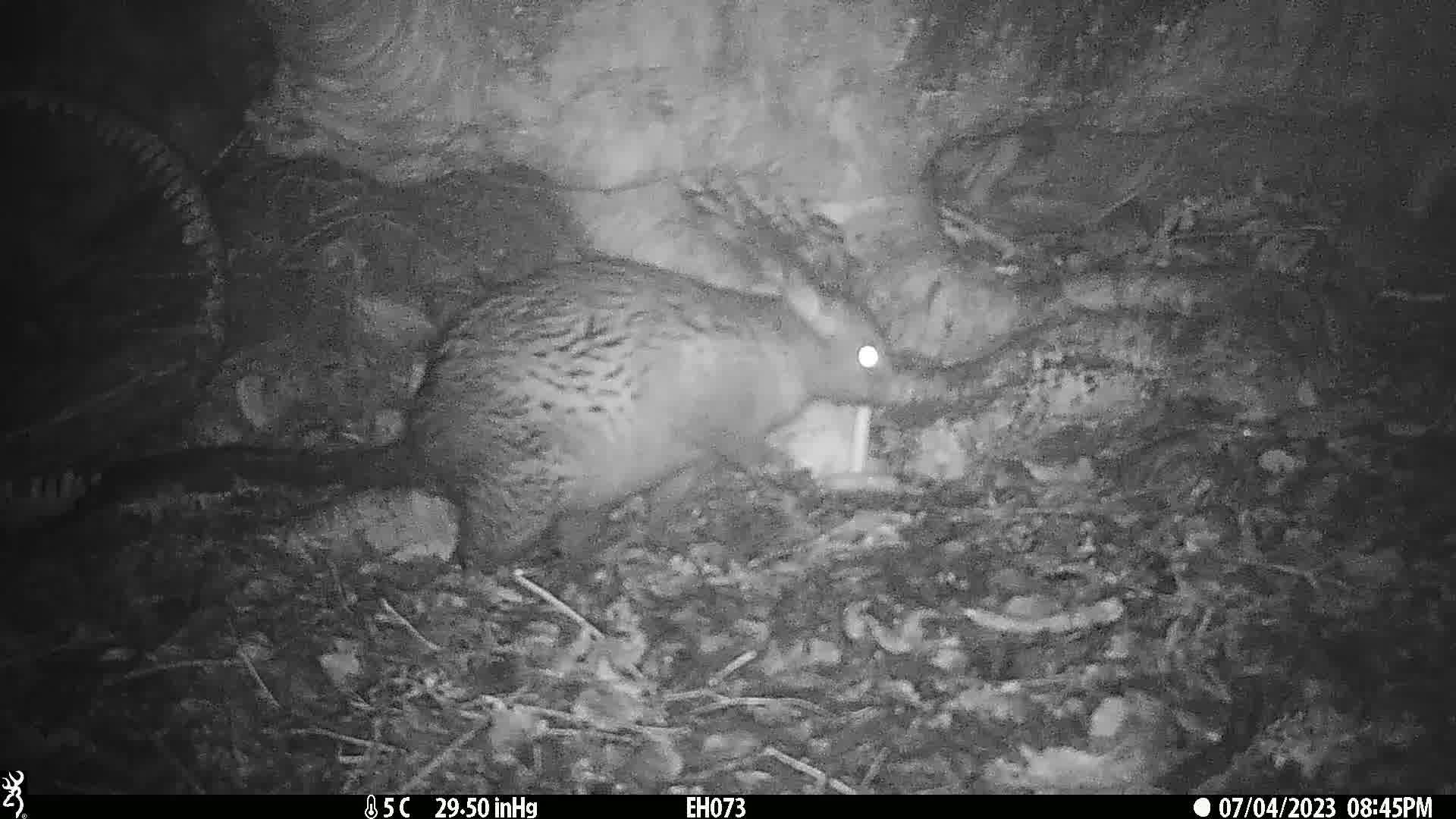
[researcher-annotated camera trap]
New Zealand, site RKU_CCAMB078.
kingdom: Animalia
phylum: Chordata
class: Mammalia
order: Diprotodontia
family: Phalangeridae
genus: Trichosurus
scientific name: Trichosurus vulpecula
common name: common brushtail possum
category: possum